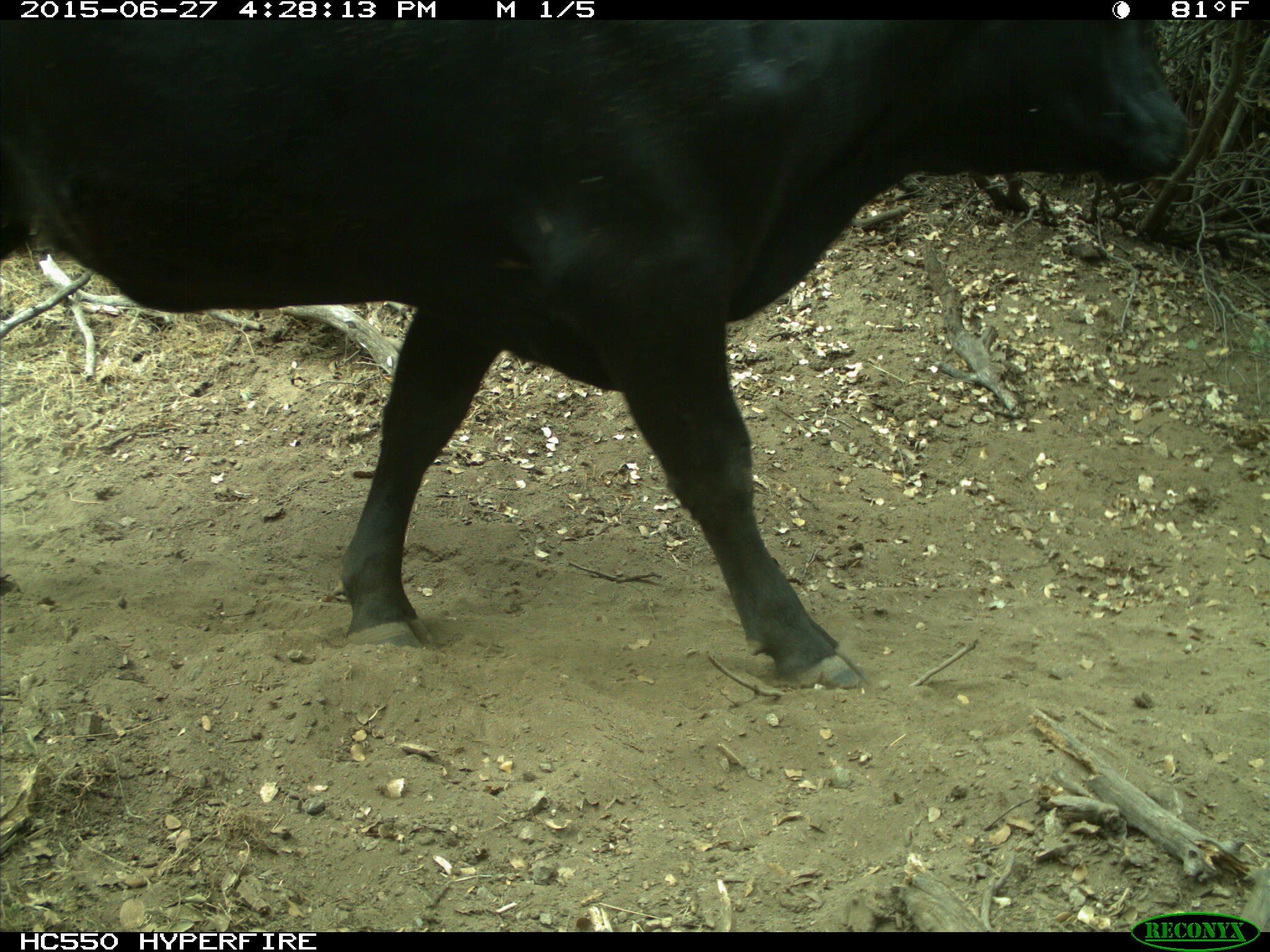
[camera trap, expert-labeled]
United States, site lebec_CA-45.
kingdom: Animalia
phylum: Chordata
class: Mammalia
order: Artiodactyla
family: Bovidae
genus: Bos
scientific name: Bos taurus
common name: domestic cow